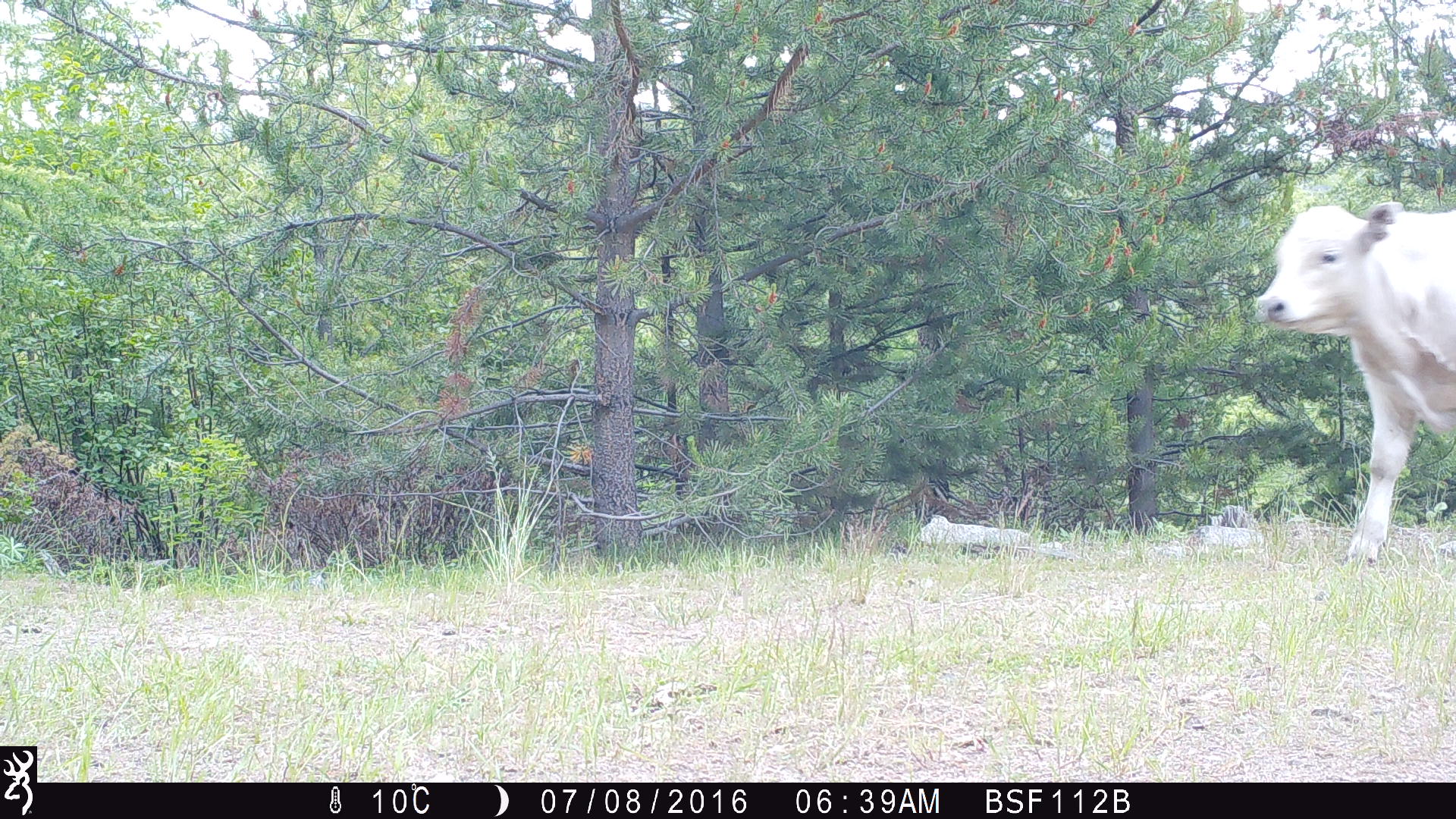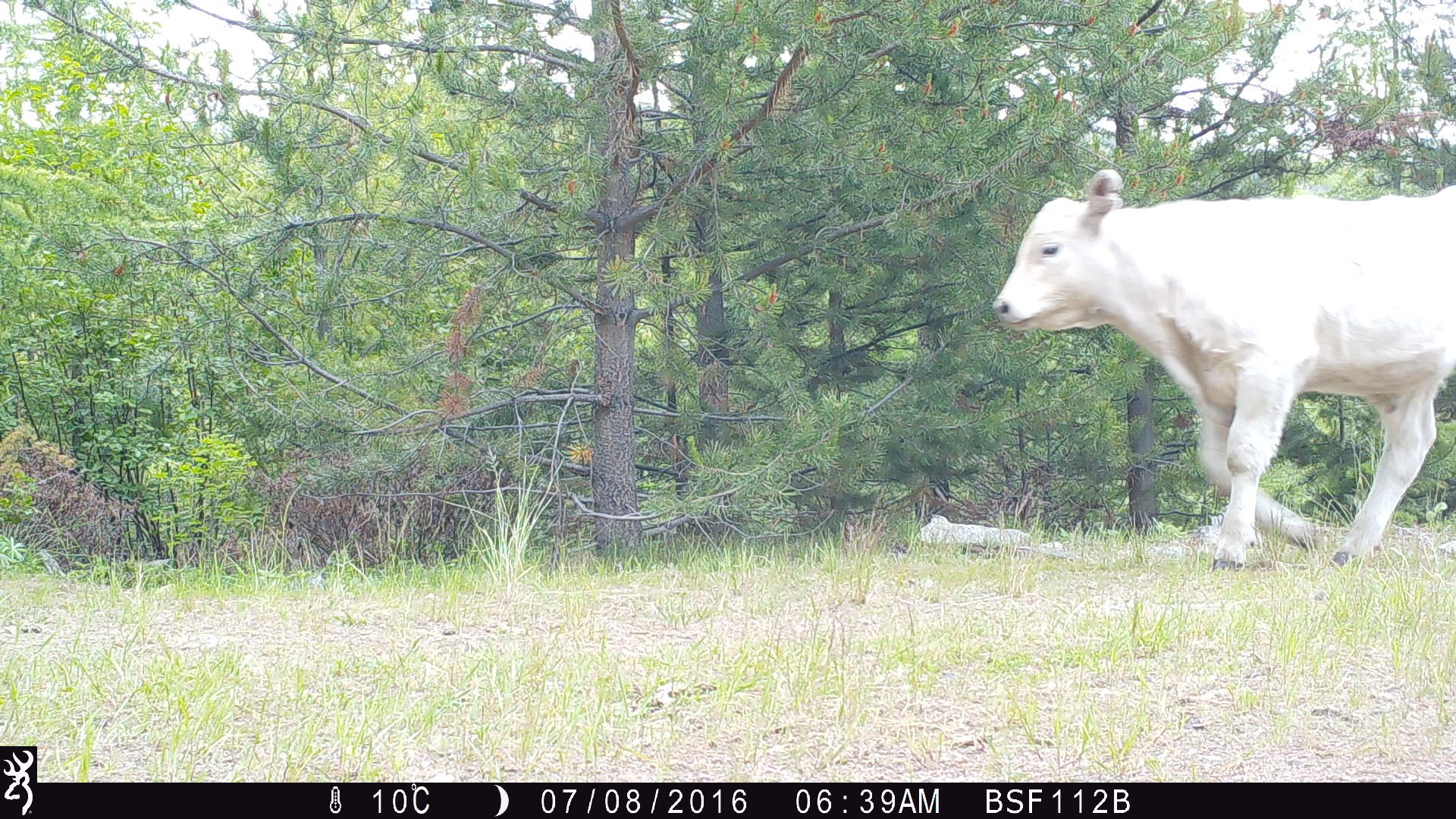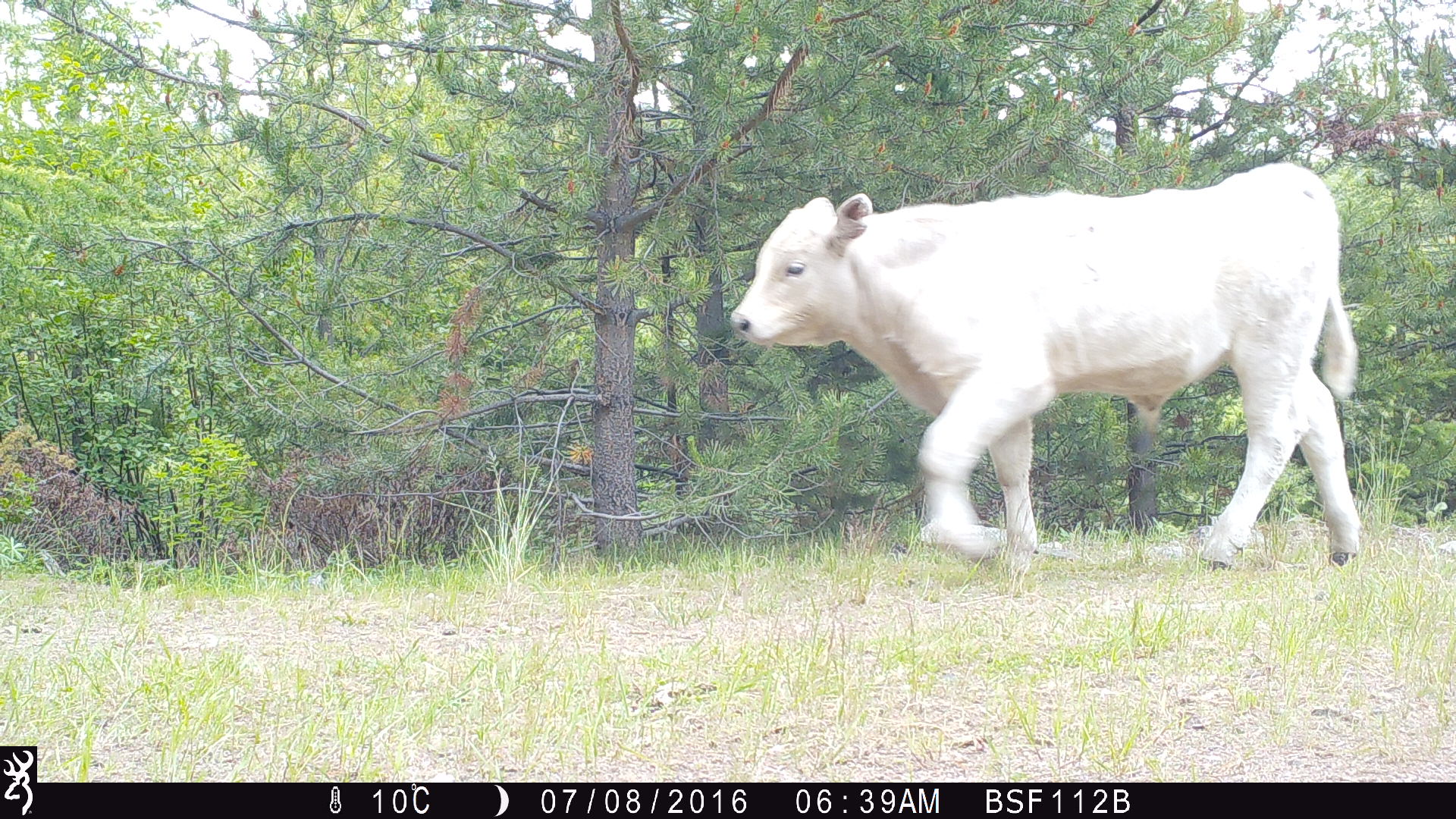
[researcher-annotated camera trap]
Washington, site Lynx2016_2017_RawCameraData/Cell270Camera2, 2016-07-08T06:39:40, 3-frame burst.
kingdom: Animalia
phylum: Chordata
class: Mammalia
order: Artiodactyla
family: Bovidae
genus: Bos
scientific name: Bos taurus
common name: domestic cattle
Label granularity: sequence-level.